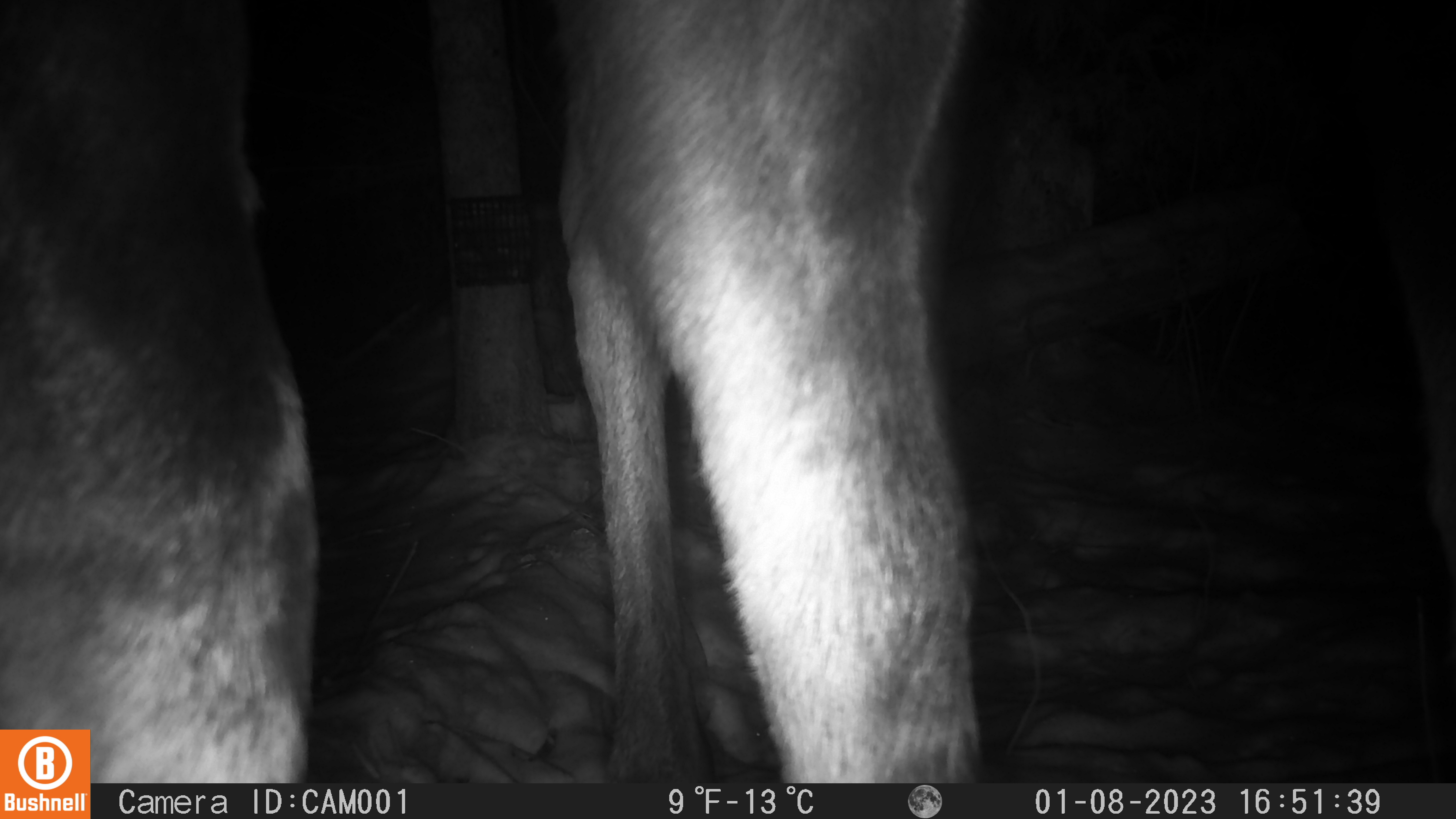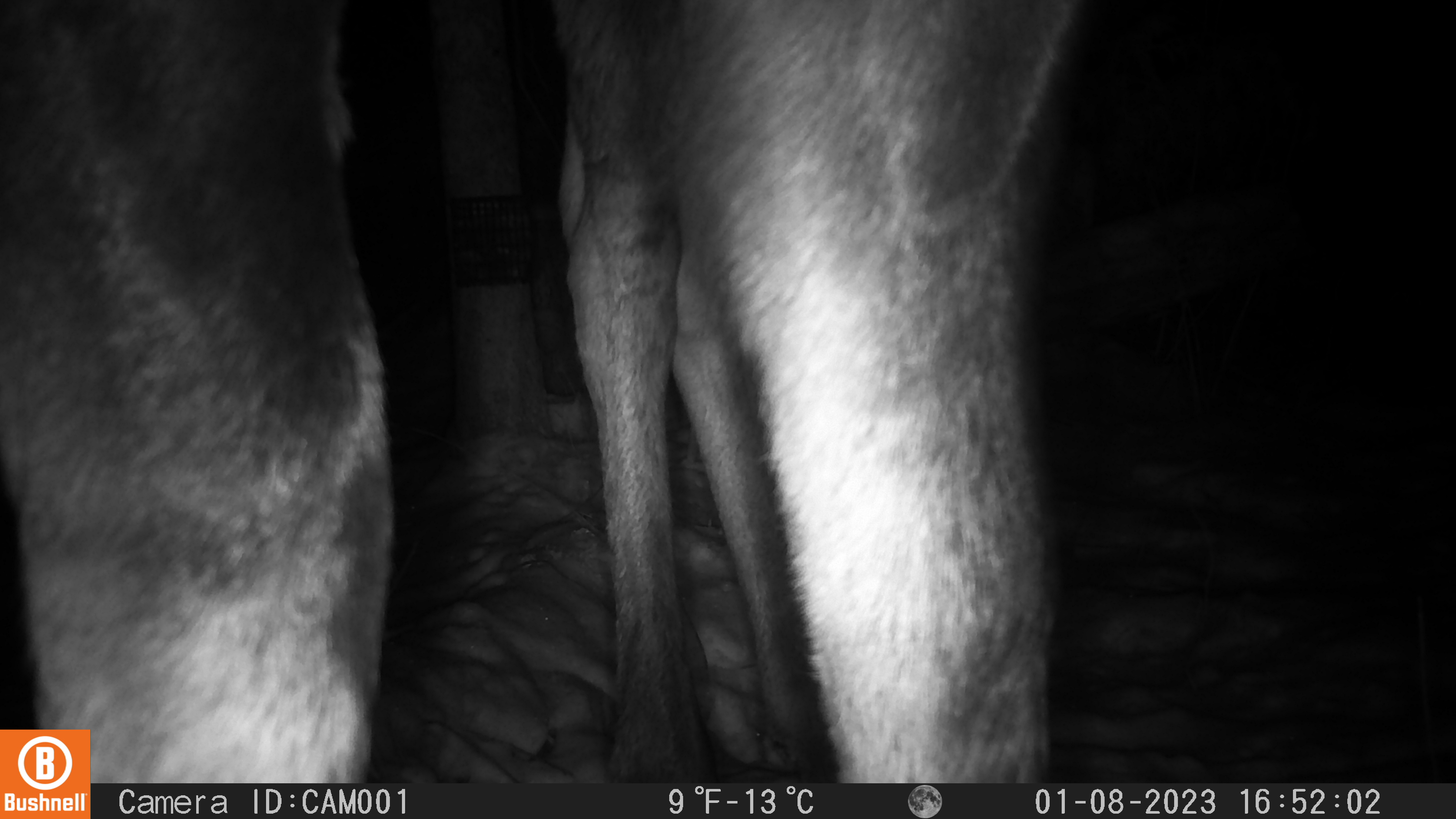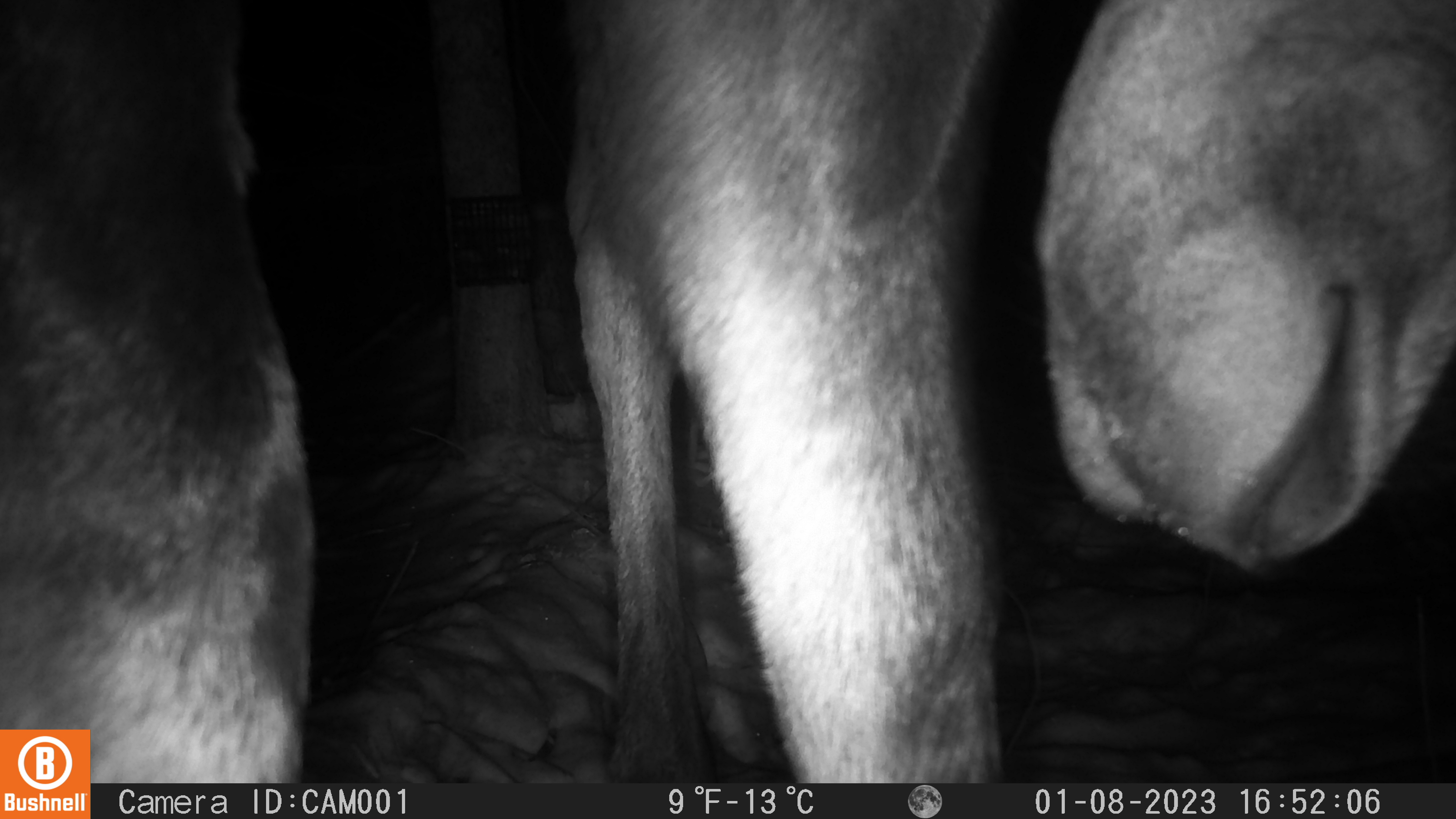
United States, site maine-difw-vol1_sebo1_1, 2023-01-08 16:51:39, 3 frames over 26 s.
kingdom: Animalia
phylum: Chordata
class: Mammalia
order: Artiodactyla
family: Cervidae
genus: Alces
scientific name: Alces alces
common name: moose